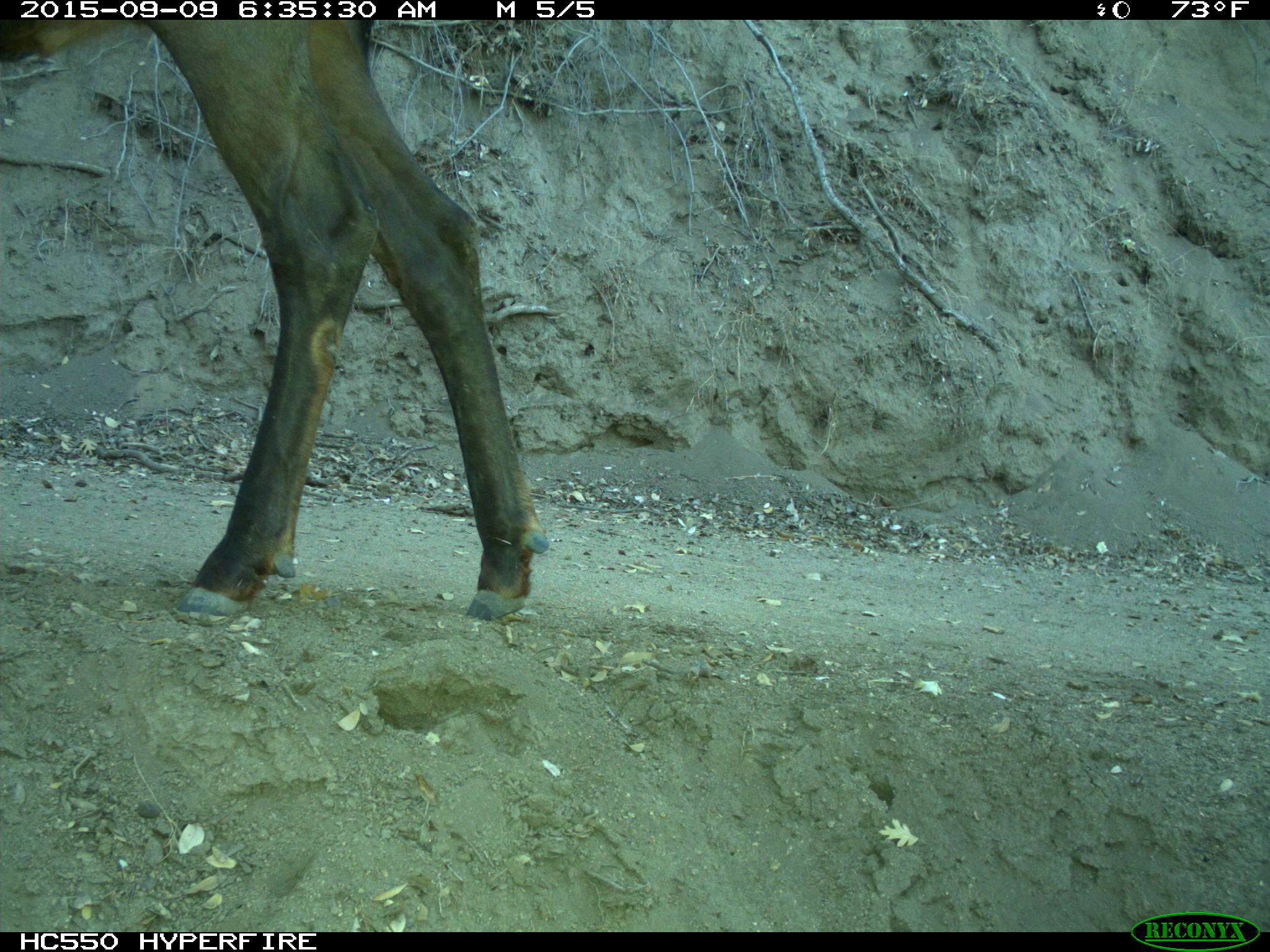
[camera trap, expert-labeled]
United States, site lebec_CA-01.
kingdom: Animalia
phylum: Chordata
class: Mammalia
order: Artiodactyla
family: Cervidae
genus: Cervus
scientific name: Cervus canadensis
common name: elk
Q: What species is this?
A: Cervus canadensis (elk).